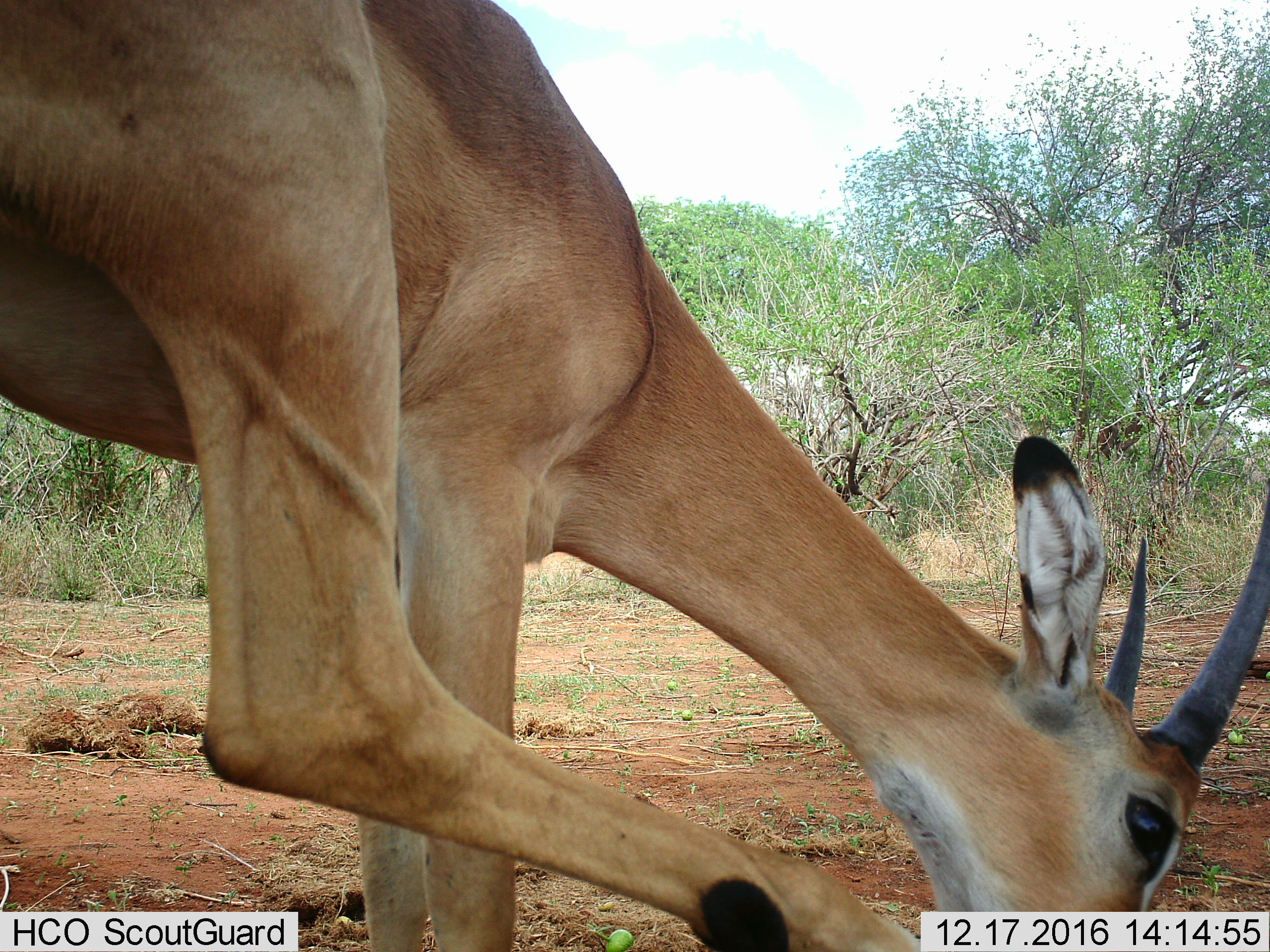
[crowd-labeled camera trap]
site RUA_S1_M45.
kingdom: Animalia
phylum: Chordata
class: Mammalia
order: Artiodactyla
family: Bovidae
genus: Aepyceros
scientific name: Aepyceros melampus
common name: impala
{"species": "impala (Aepyceros melampus)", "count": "1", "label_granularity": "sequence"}